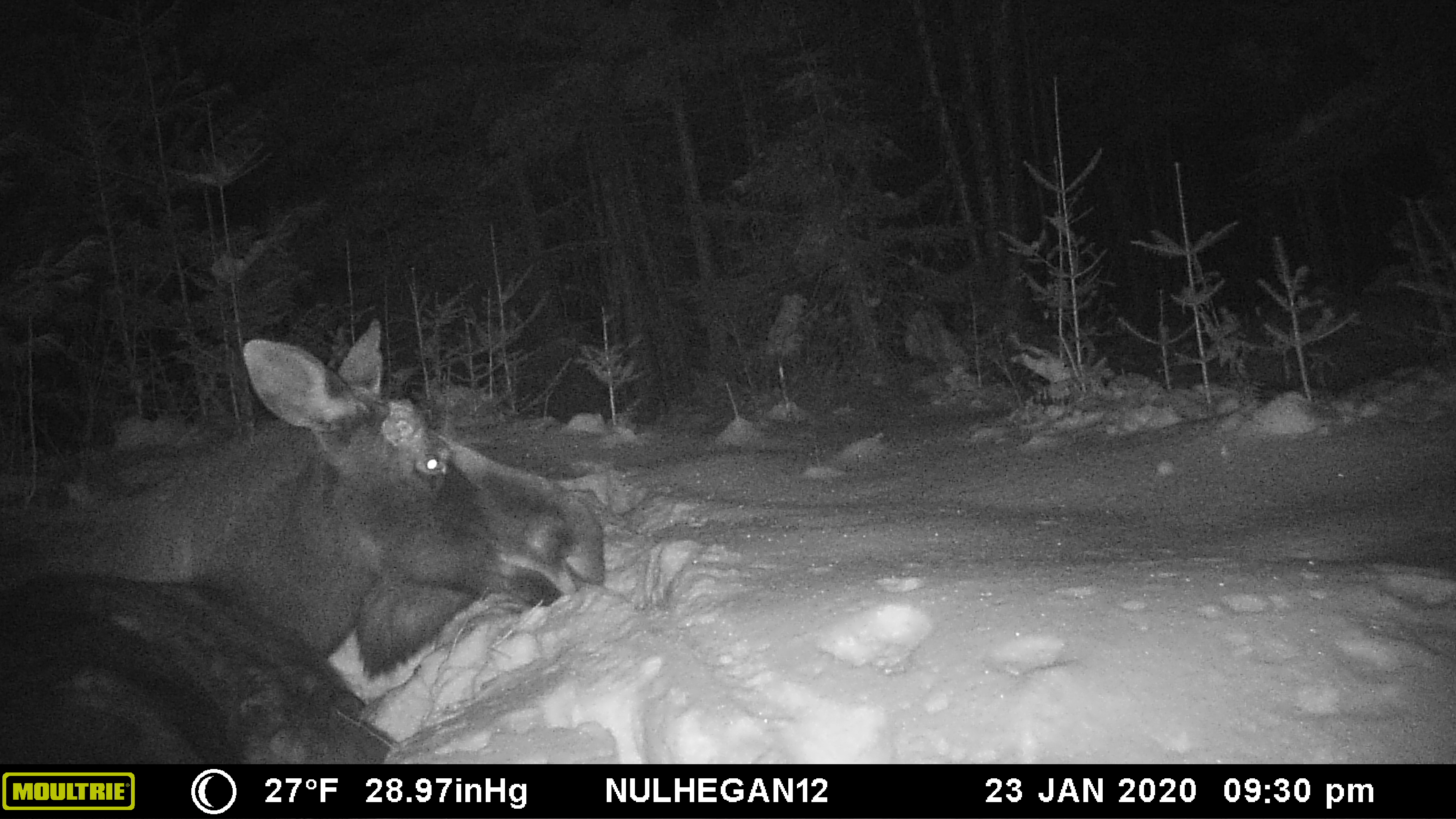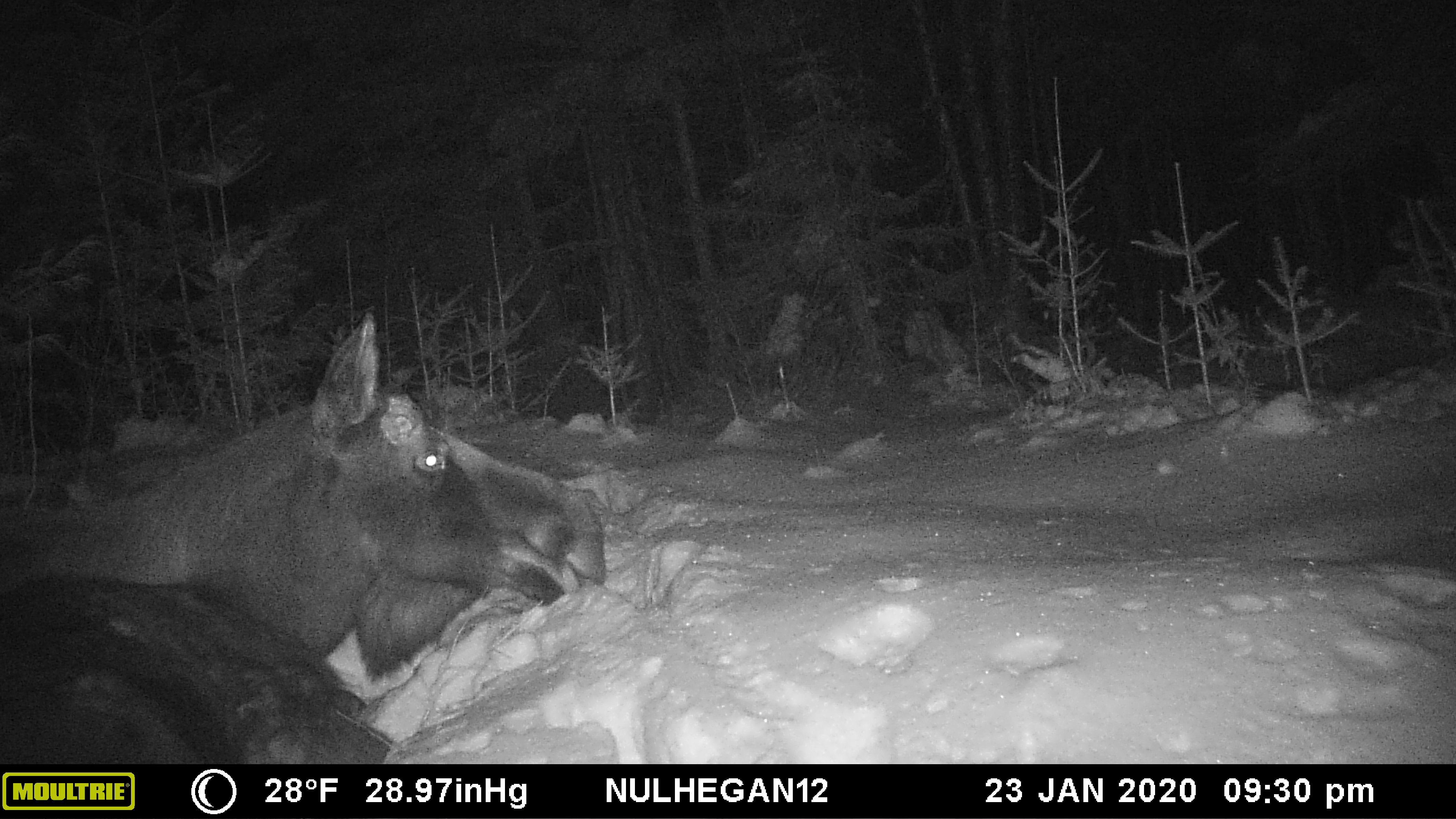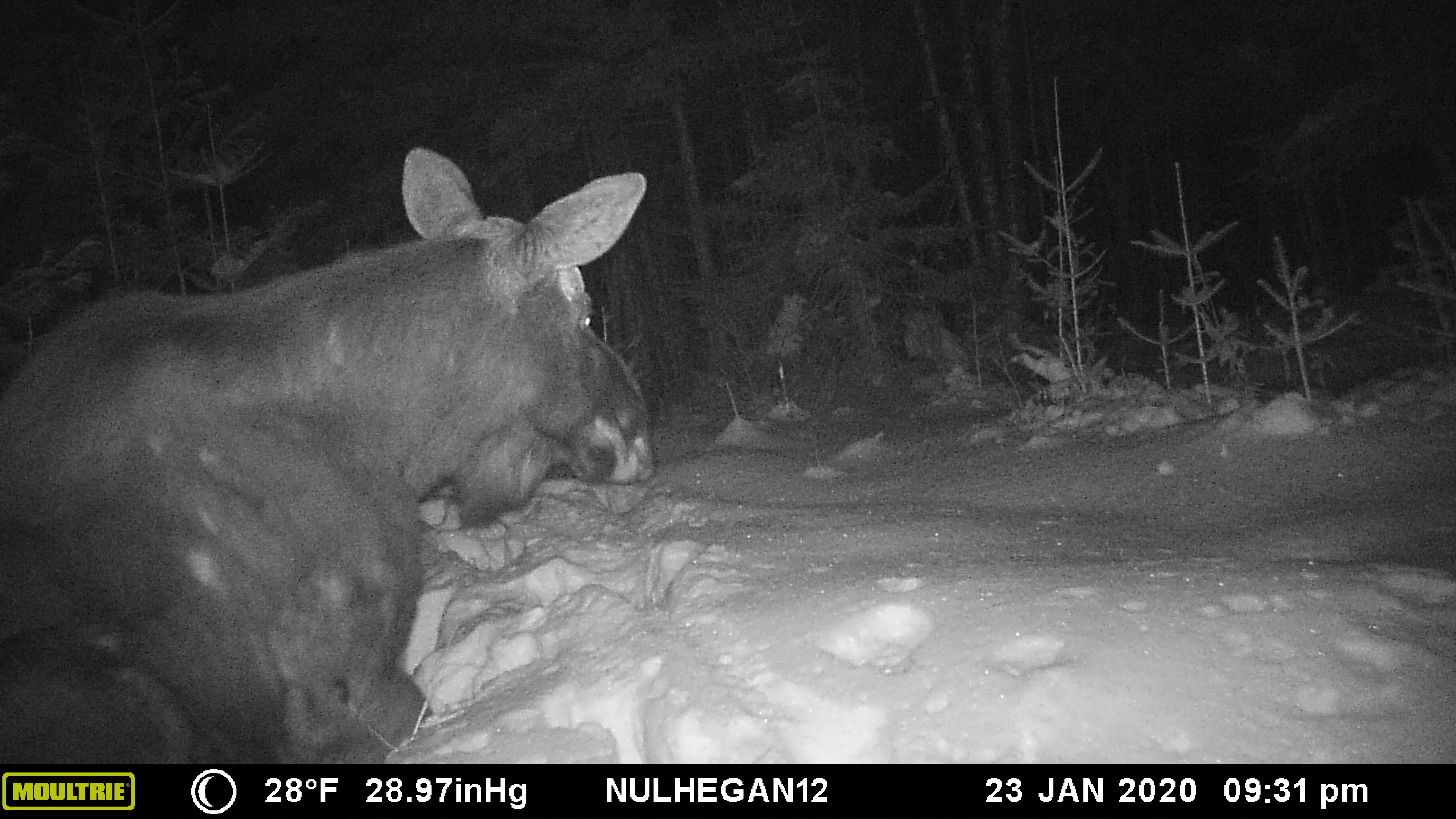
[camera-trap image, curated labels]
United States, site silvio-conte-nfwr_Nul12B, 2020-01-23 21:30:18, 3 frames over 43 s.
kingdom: Animalia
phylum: Chordata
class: Mammalia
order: Artiodactyla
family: Cervidae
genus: Alces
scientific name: Alces alces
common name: moose